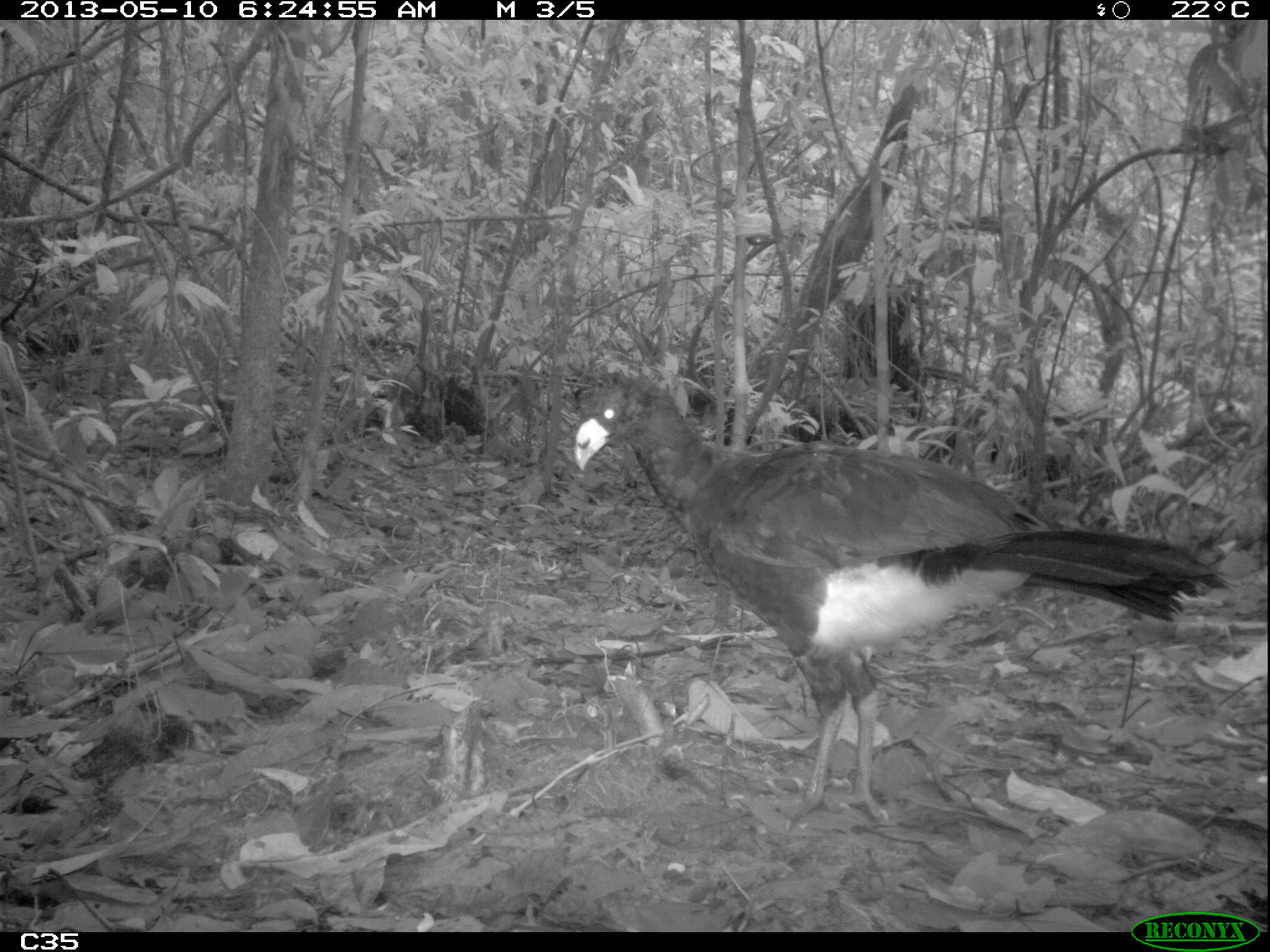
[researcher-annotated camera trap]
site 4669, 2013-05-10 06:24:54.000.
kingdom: Animalia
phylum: Chordata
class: Aves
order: Galliformes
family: Cracidae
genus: Crax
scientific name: Crax alector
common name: black curassow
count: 2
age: adult